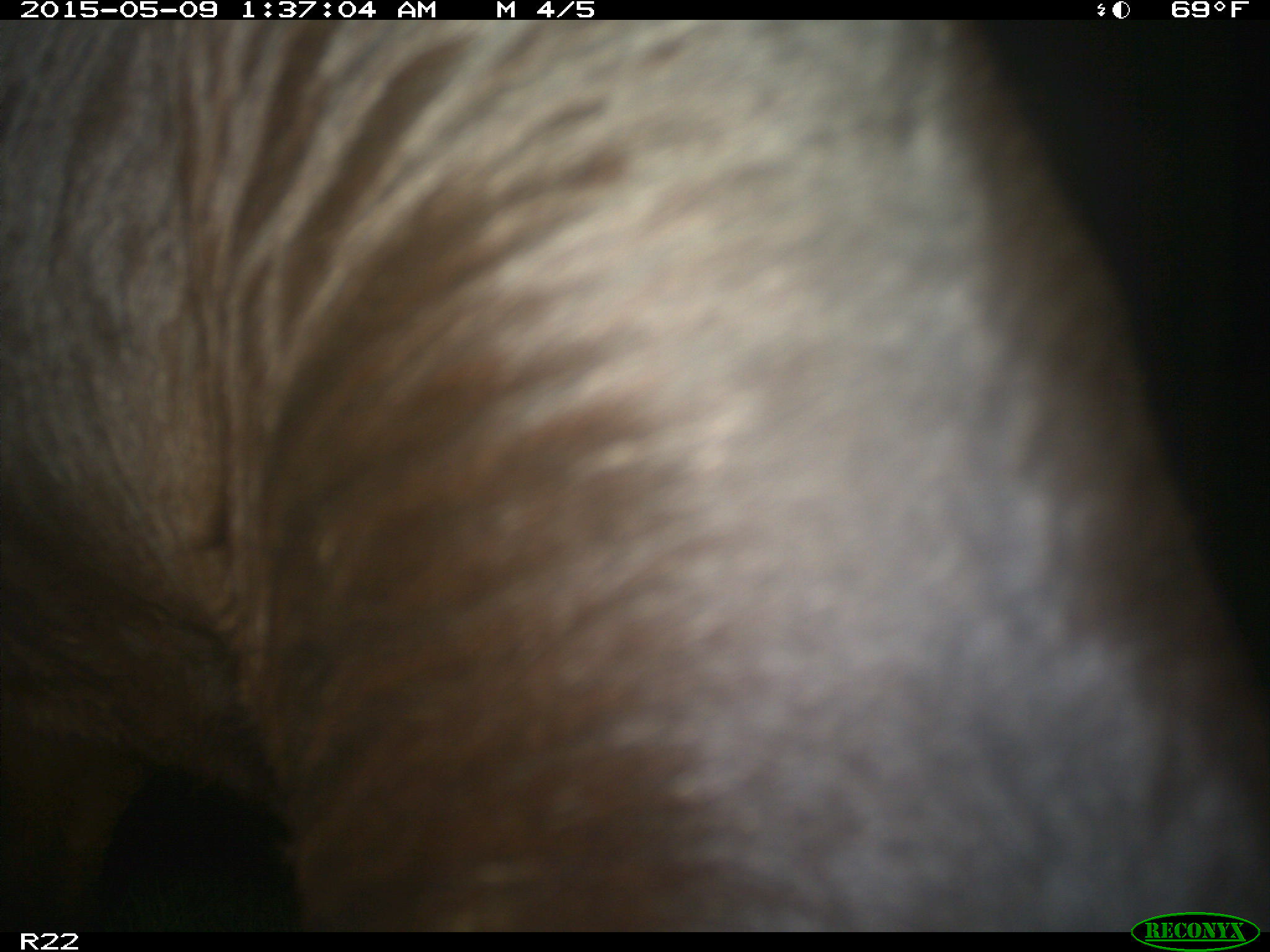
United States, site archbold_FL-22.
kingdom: Animalia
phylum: Chordata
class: Mammalia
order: Artiodactyla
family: Bovidae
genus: Bos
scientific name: Bos taurus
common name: domestic cow